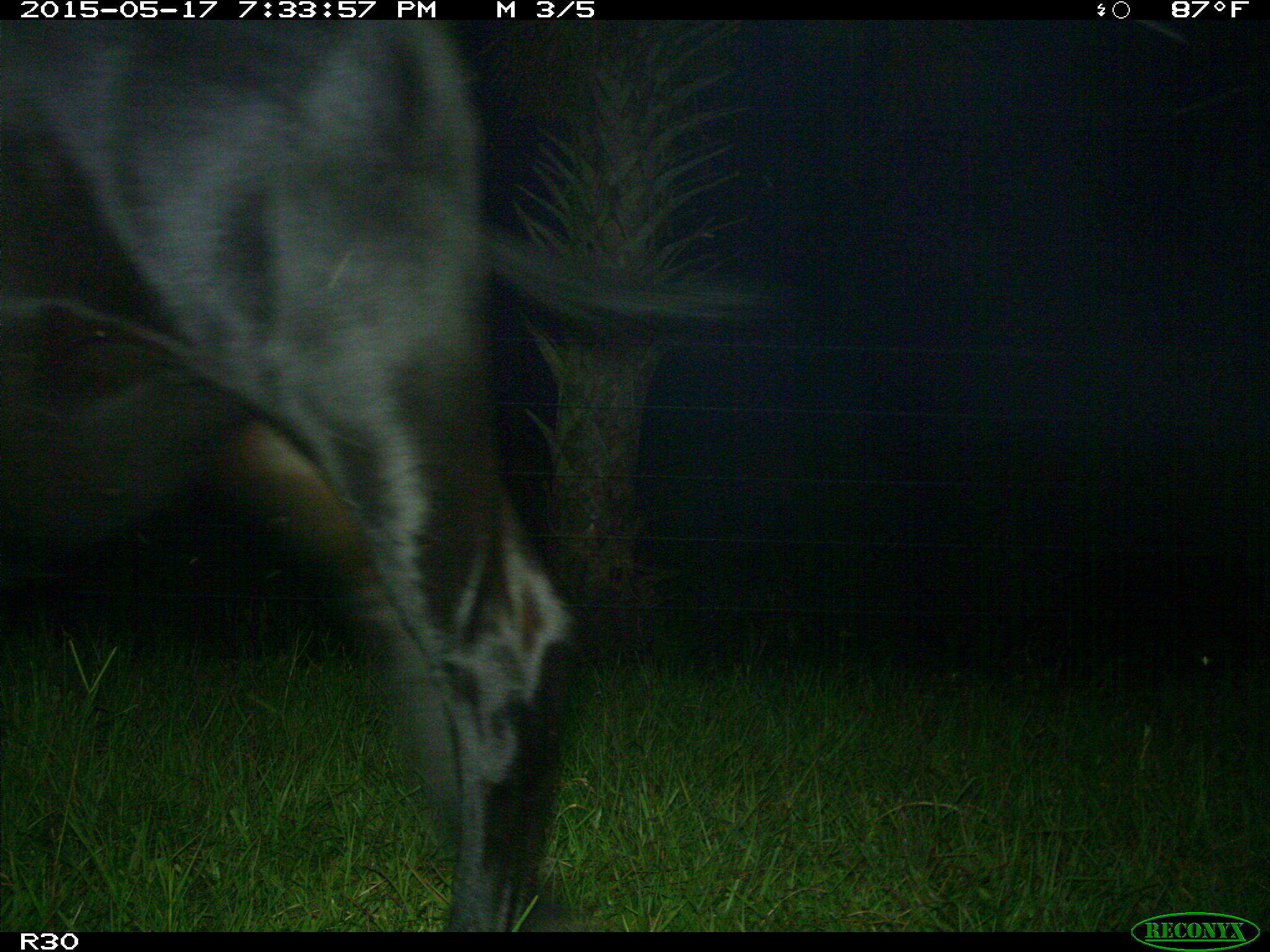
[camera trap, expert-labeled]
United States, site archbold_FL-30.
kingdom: Animalia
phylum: Chordata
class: Mammalia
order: Artiodactyla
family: Bovidae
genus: Bos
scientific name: Bos taurus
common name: domestic cow